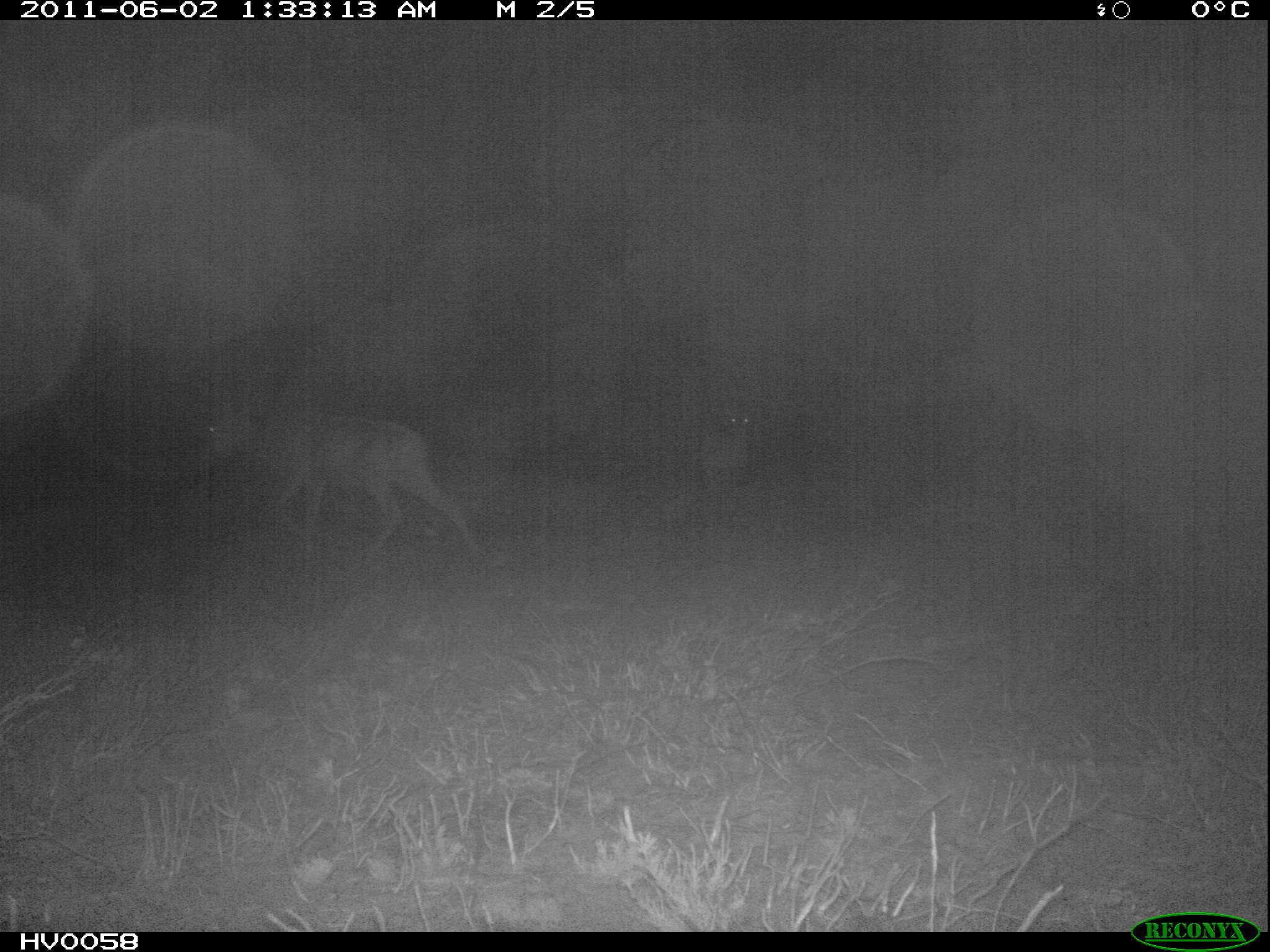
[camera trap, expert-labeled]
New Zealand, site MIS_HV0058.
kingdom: Animalia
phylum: Chordata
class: Mammalia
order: Artiodactyla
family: Cervidae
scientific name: Cervidae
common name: deer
Deer (Cervidae).